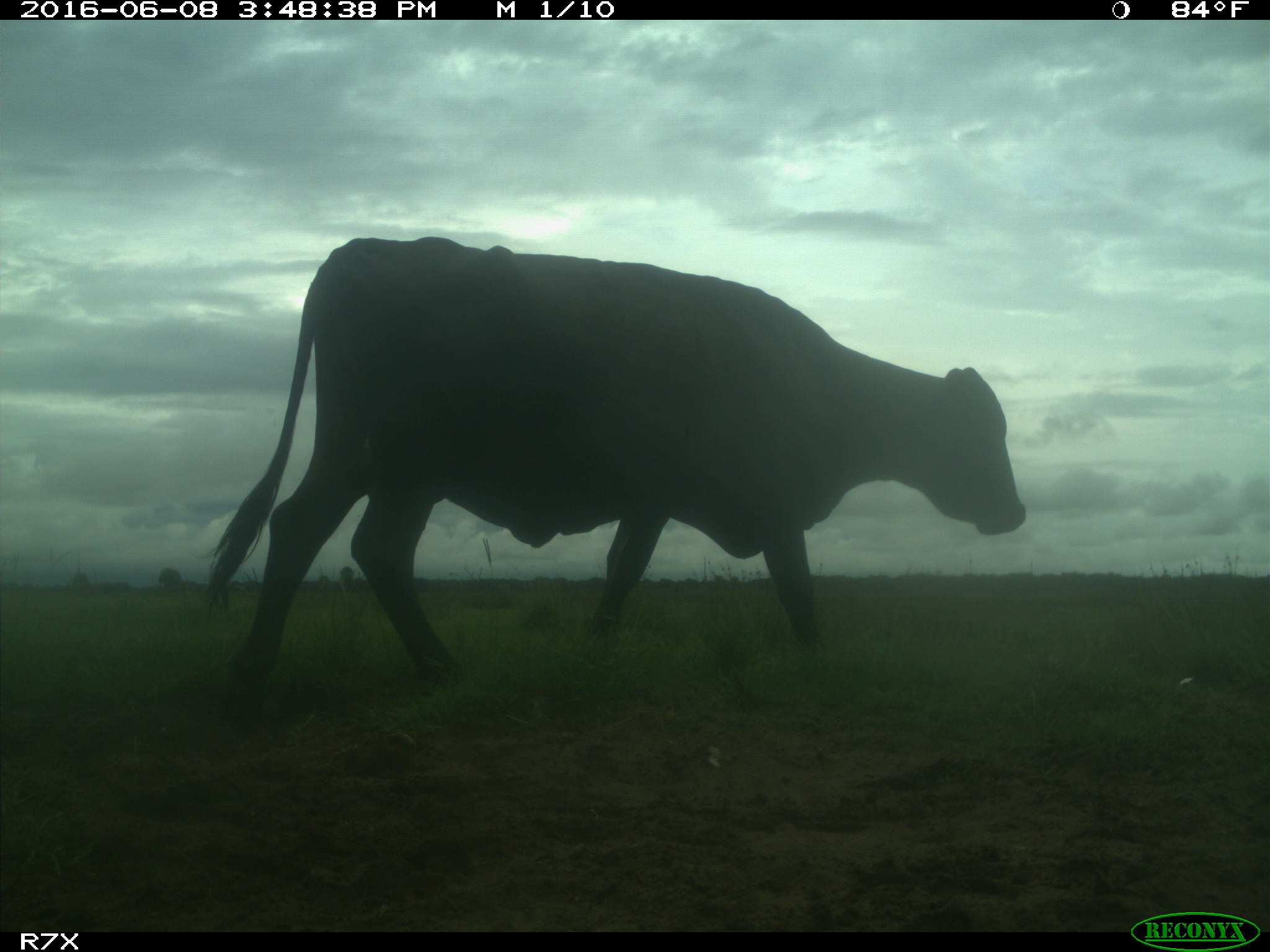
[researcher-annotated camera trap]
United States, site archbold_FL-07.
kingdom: Animalia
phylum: Chordata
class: Mammalia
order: Artiodactyla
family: Bovidae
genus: Bos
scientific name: Bos taurus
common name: domestic cow